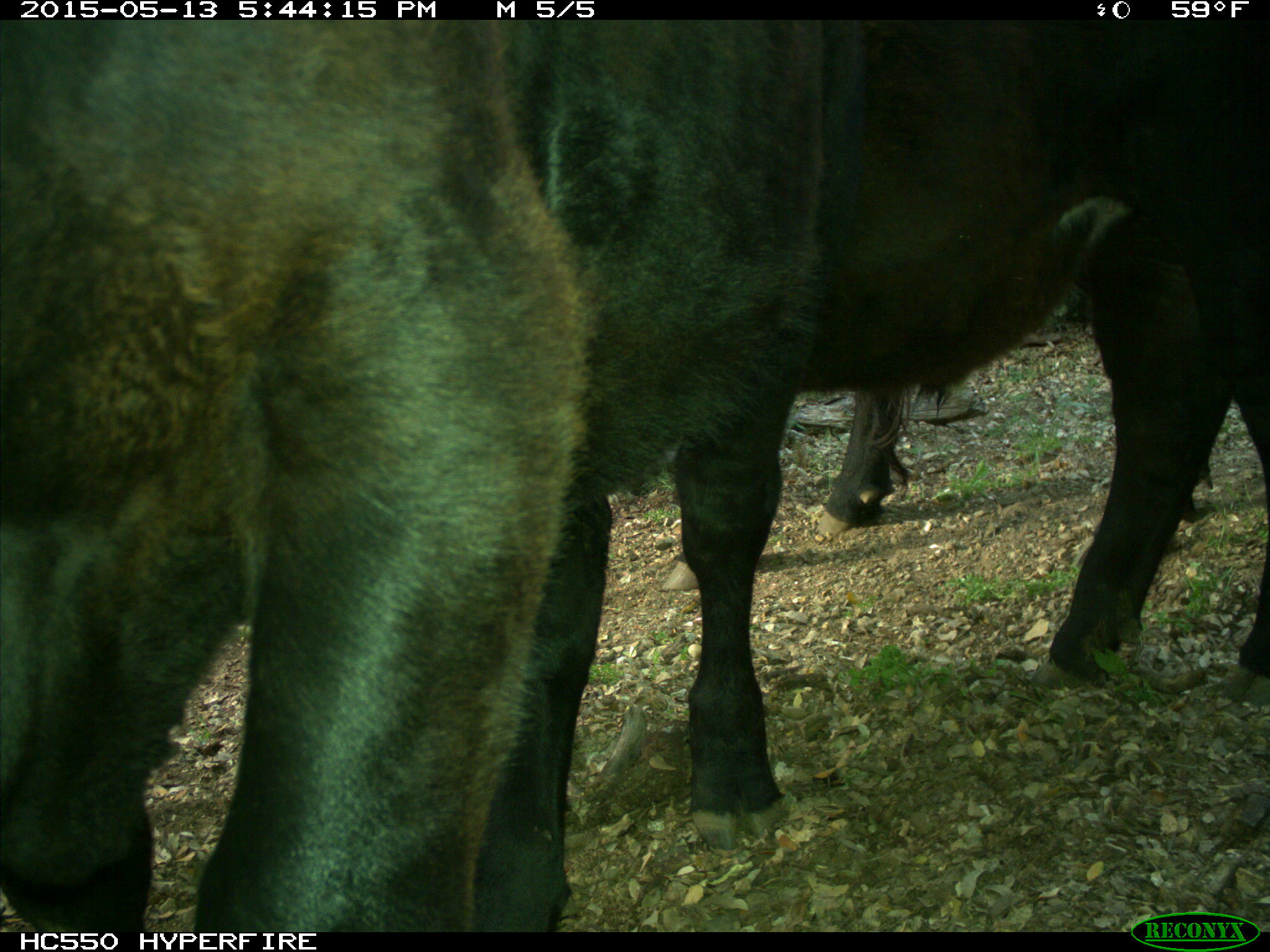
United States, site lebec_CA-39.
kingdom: Animalia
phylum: Chordata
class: Mammalia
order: Artiodactyla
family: Bovidae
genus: Bos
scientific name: Bos taurus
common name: domestic cow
Bos taurus (domestic cow).